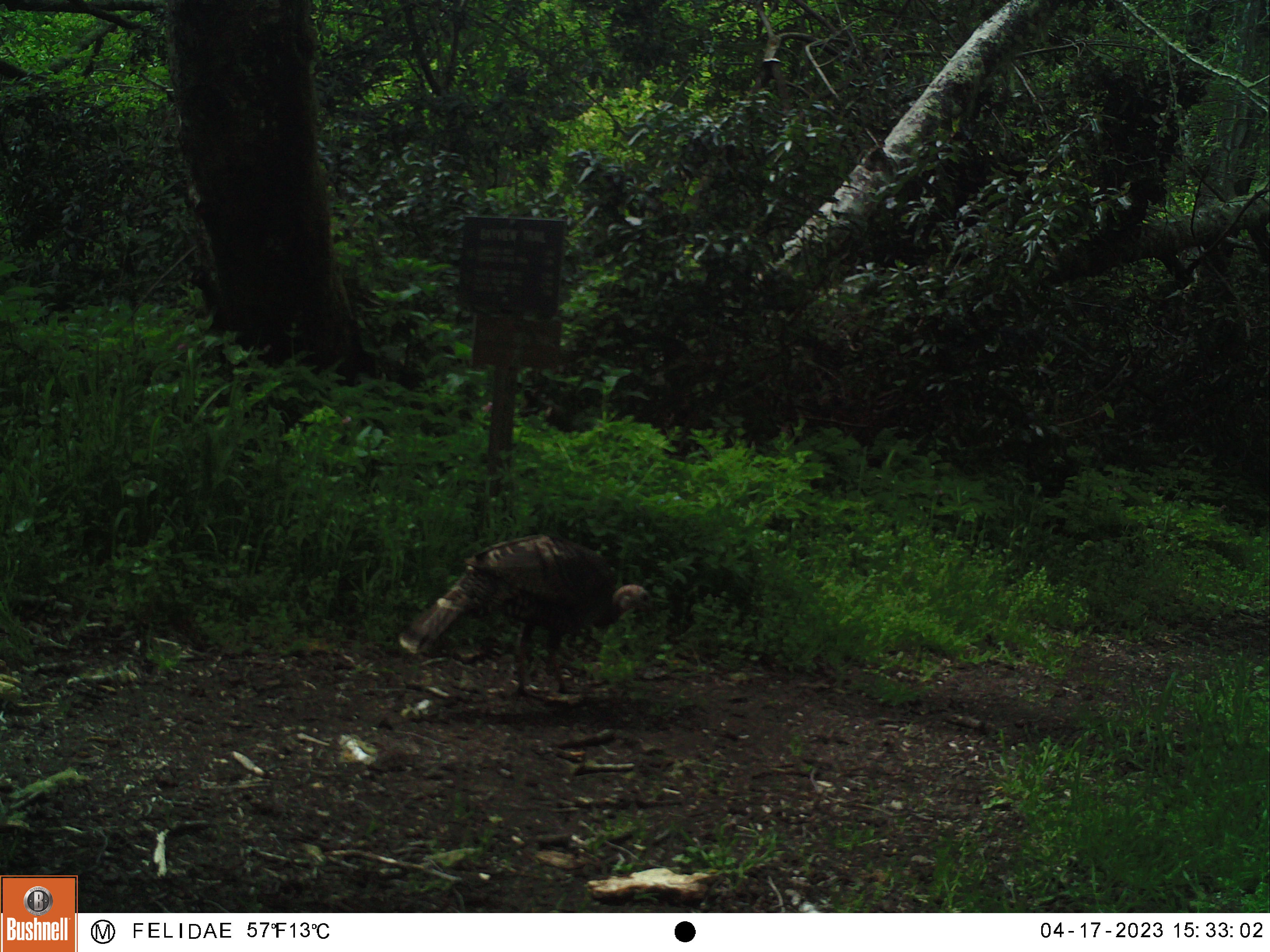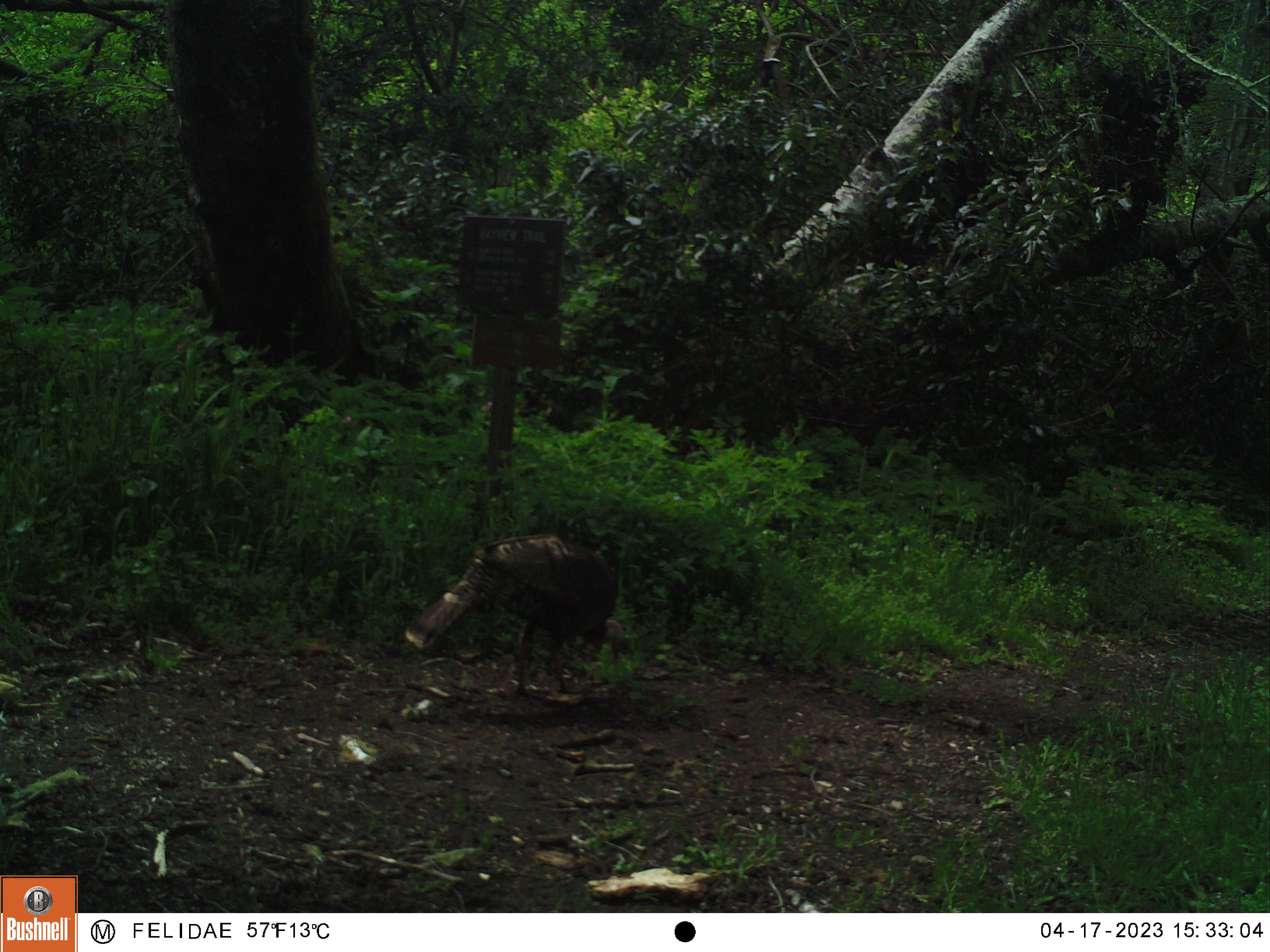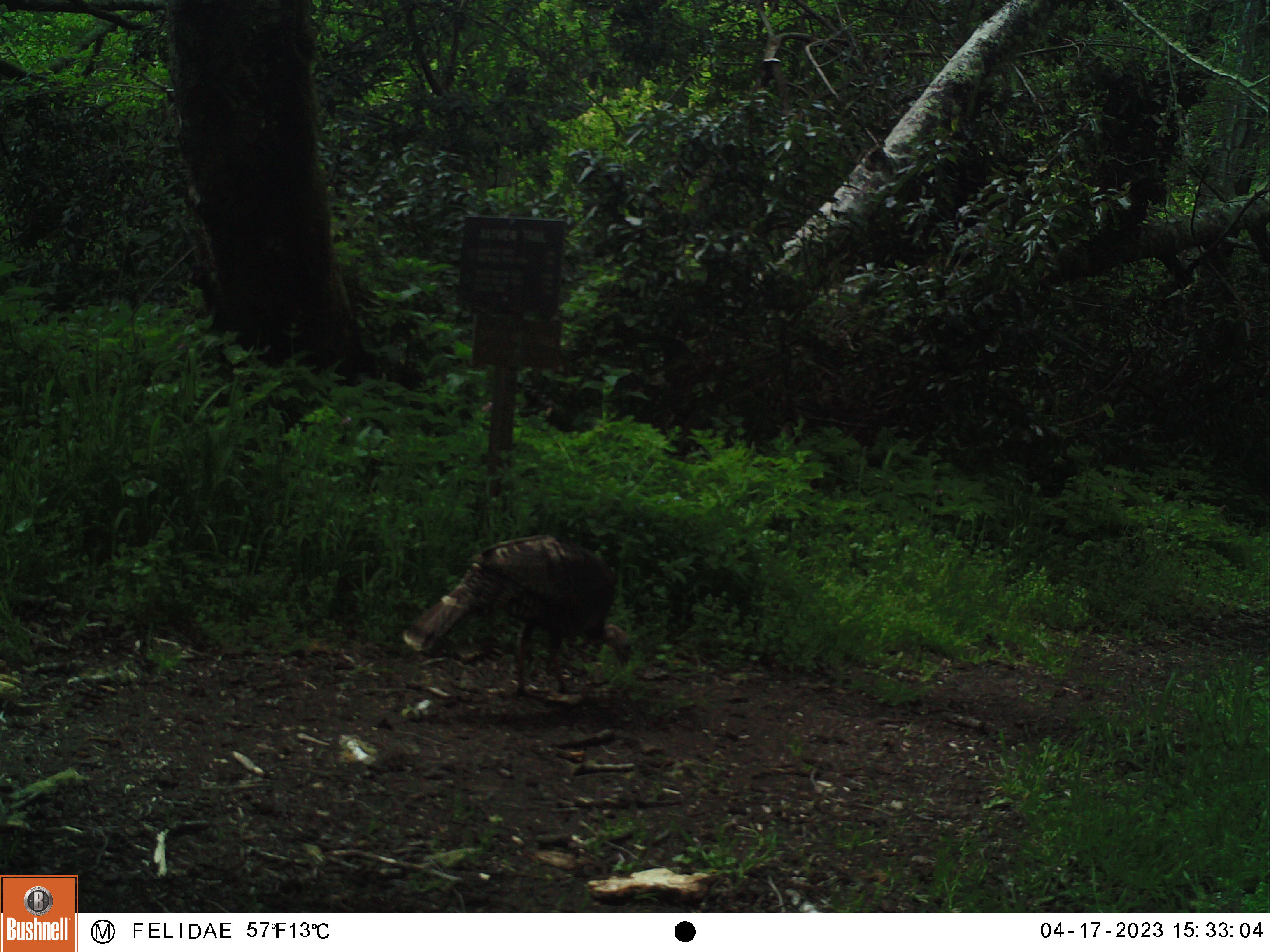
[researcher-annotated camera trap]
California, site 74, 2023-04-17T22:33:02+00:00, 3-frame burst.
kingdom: Animalia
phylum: Chordata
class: Aves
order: Galliformes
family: Phasianidae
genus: Meleagris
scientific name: Meleagris gallopavo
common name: turkey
Turkey (Meleagris gallopavo).